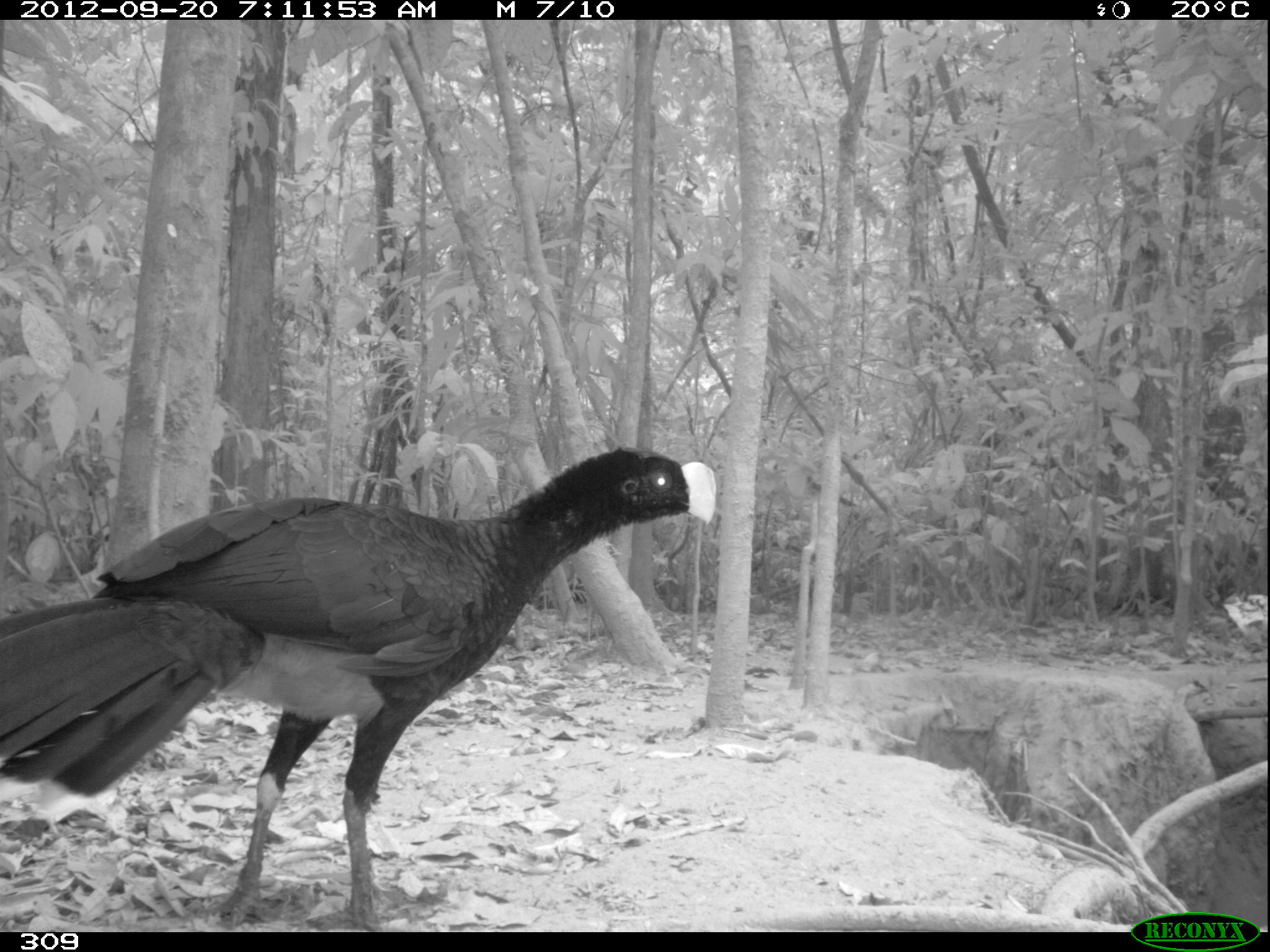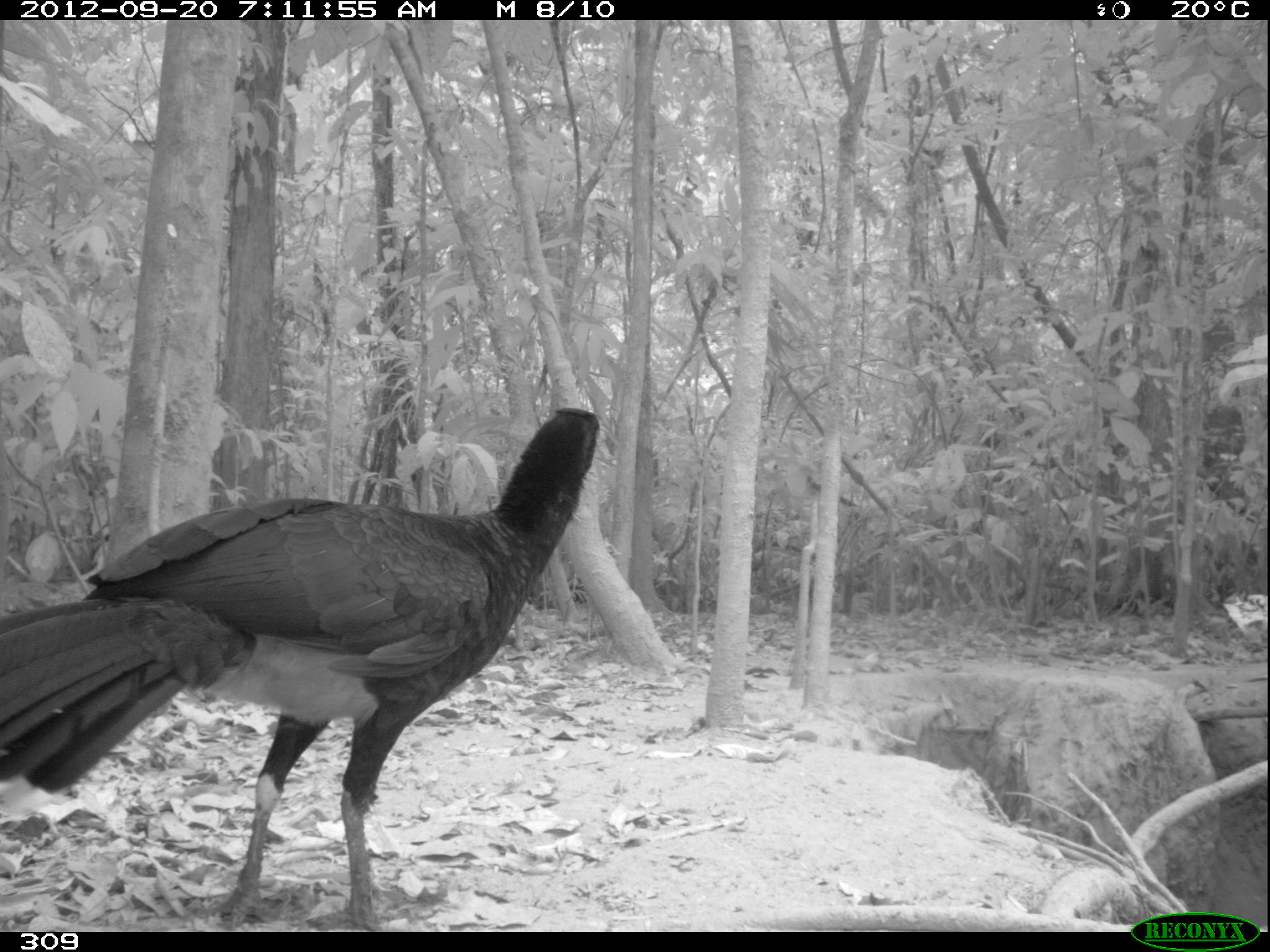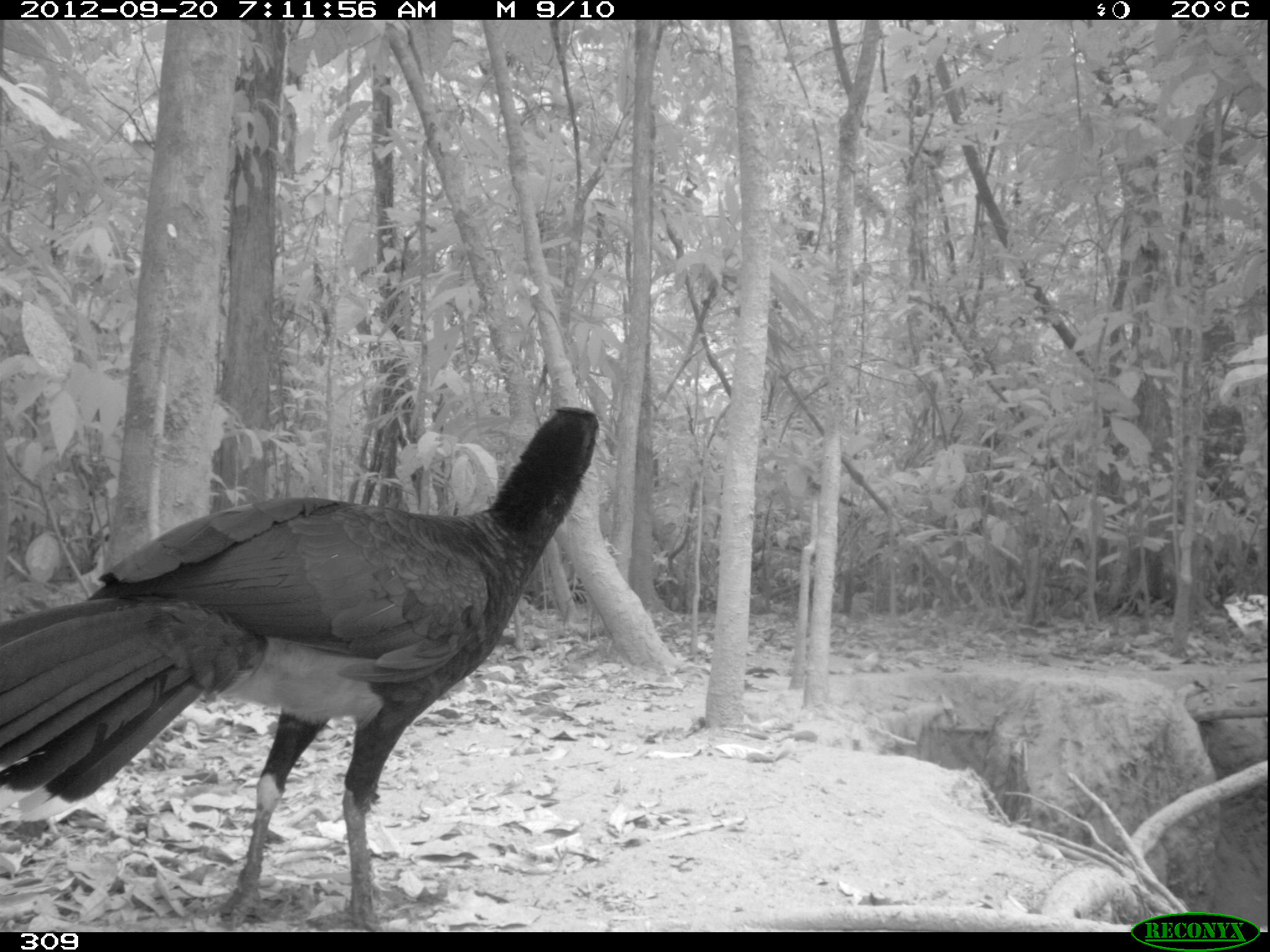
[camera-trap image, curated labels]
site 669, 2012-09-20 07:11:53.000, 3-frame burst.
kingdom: Animalia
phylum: Chordata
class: Aves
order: Galliformes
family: Cracidae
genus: Mitu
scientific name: Mitu tuberosum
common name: razor-billed curassow